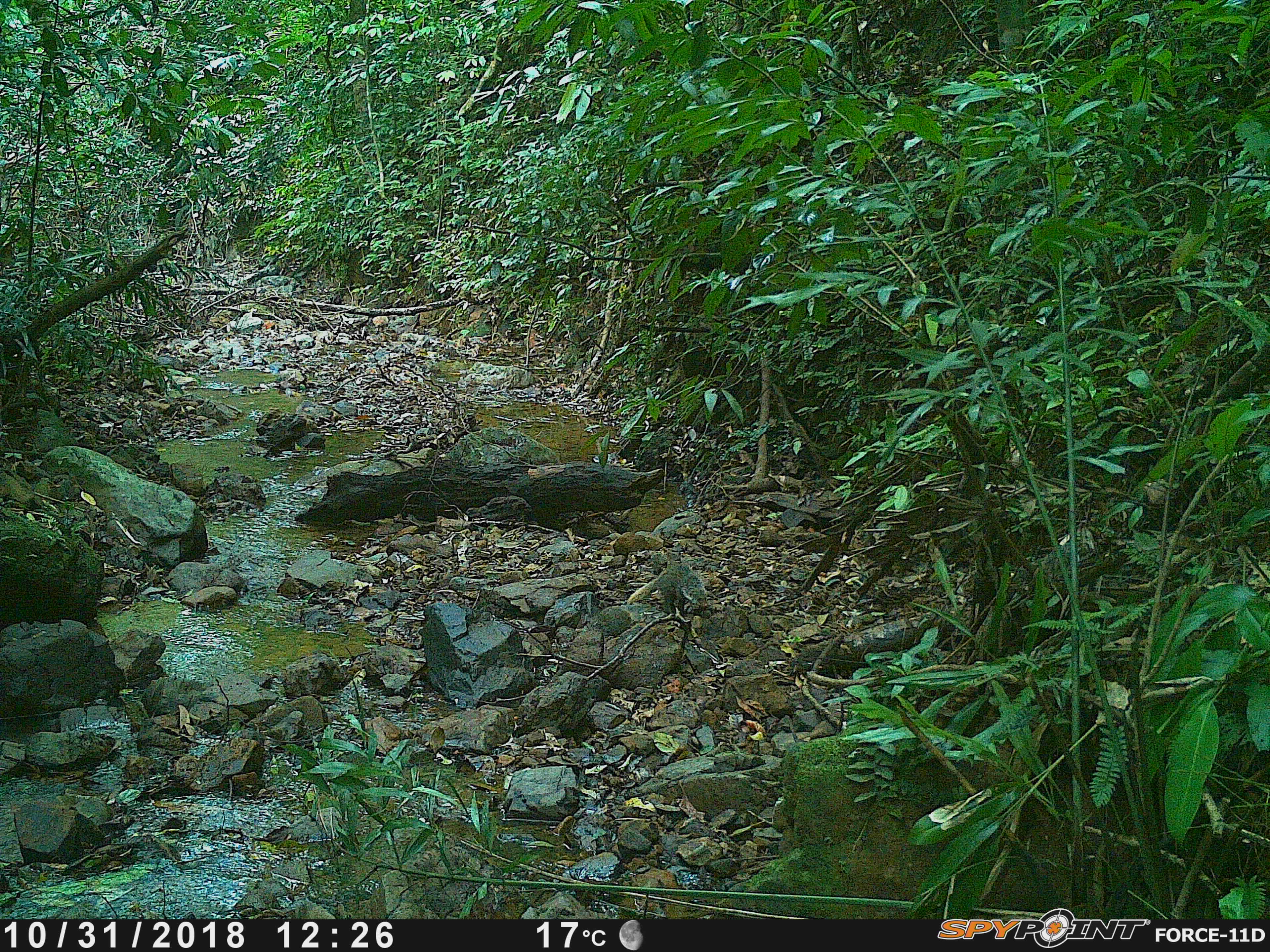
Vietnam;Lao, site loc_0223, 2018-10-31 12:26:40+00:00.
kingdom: Animalia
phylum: Chordata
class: Mammalia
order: Carnivora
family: Herpestidae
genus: Urva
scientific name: Urva urva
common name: crab-eating mongoose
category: crab eating mongoose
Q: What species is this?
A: Crab eating mongoose (crab-eating mongoose) (Urva urva).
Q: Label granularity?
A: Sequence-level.